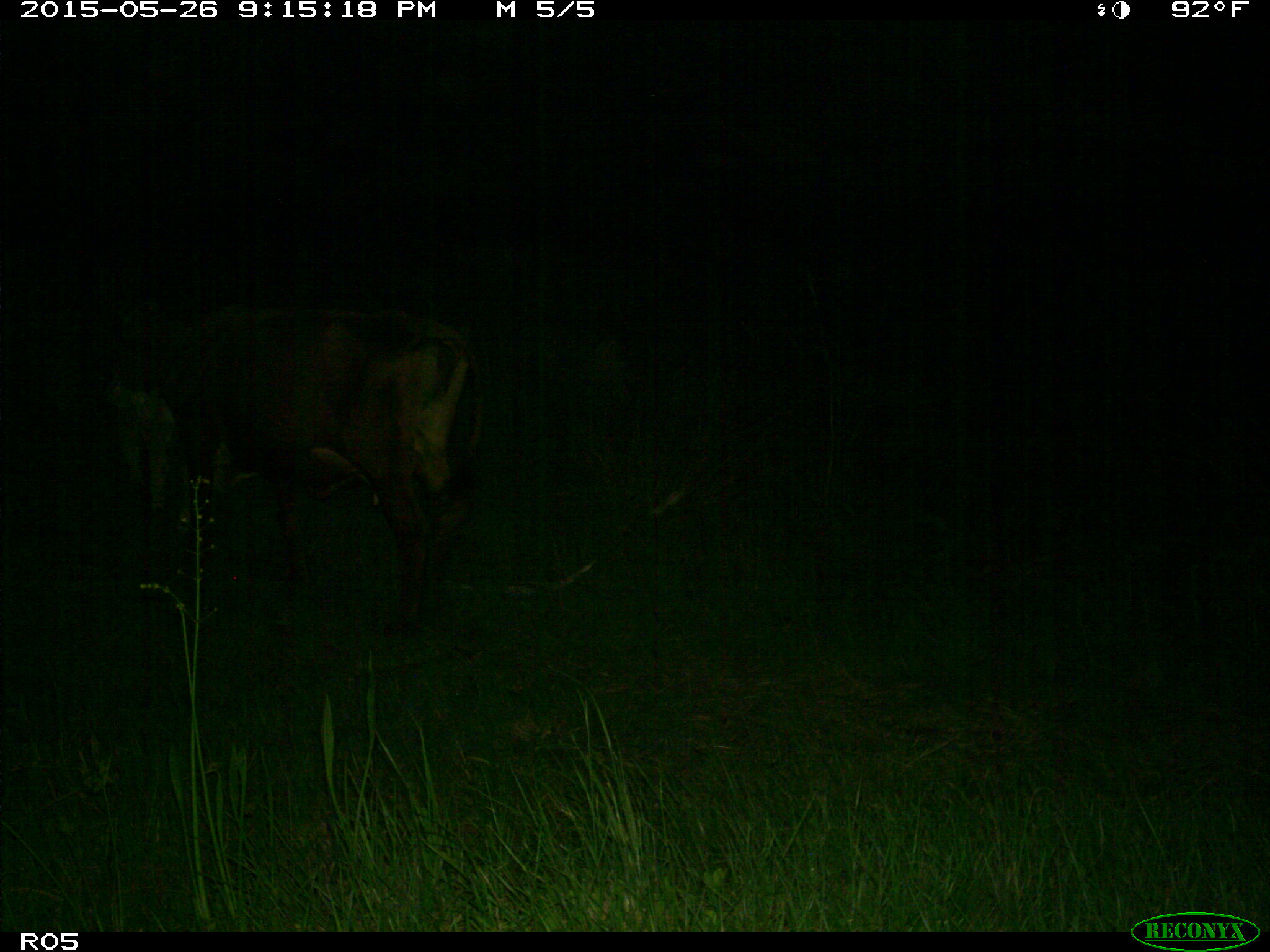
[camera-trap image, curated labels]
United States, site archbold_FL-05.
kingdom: Animalia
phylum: Chordata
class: Mammalia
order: Artiodactyla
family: Bovidae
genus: Bos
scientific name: Bos taurus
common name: domestic cow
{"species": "Bos taurus (domestic cow)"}